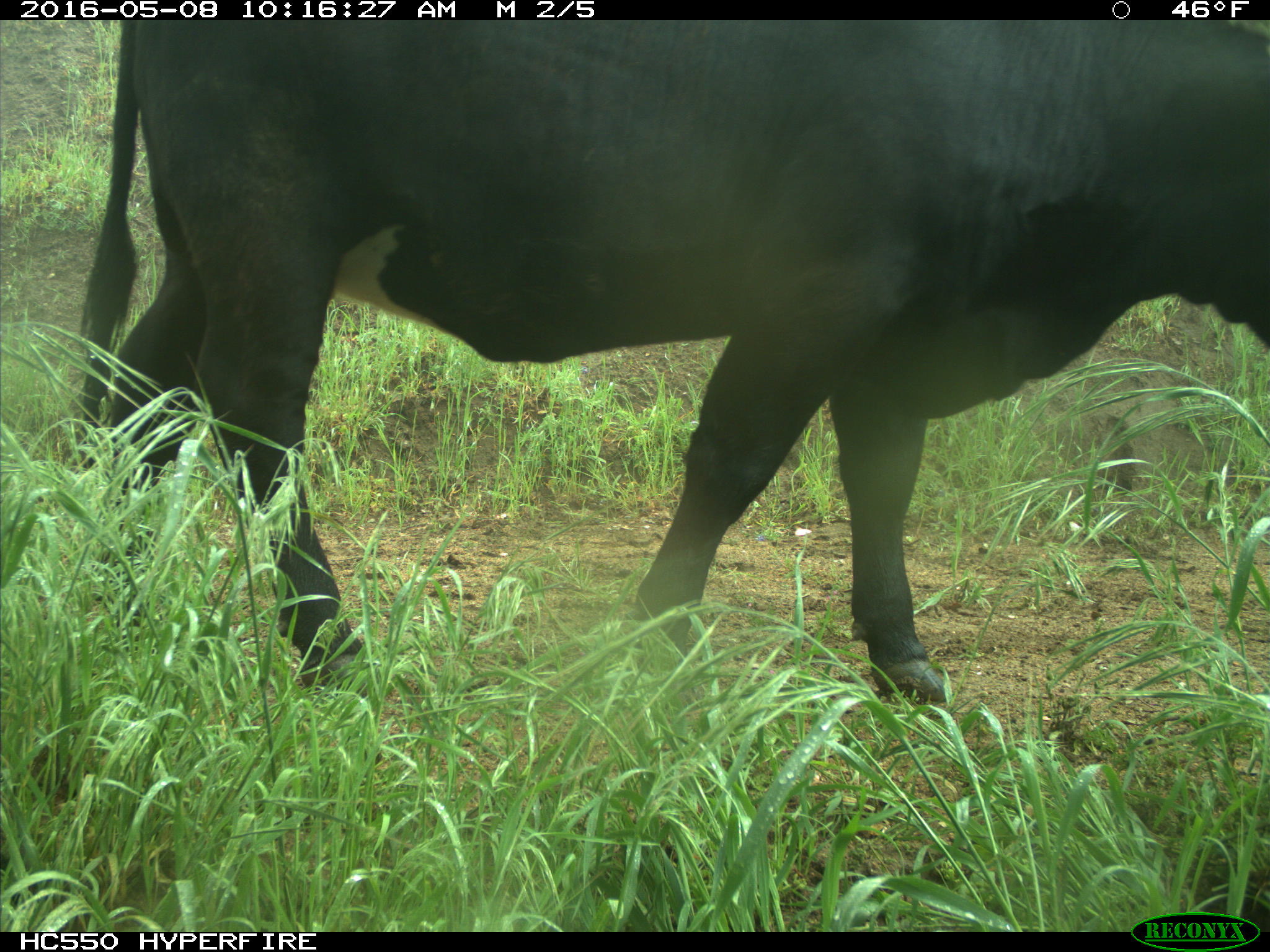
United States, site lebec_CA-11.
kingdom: Animalia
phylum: Chordata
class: Mammalia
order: Artiodactyla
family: Bovidae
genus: Bos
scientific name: Bos taurus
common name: domestic cow